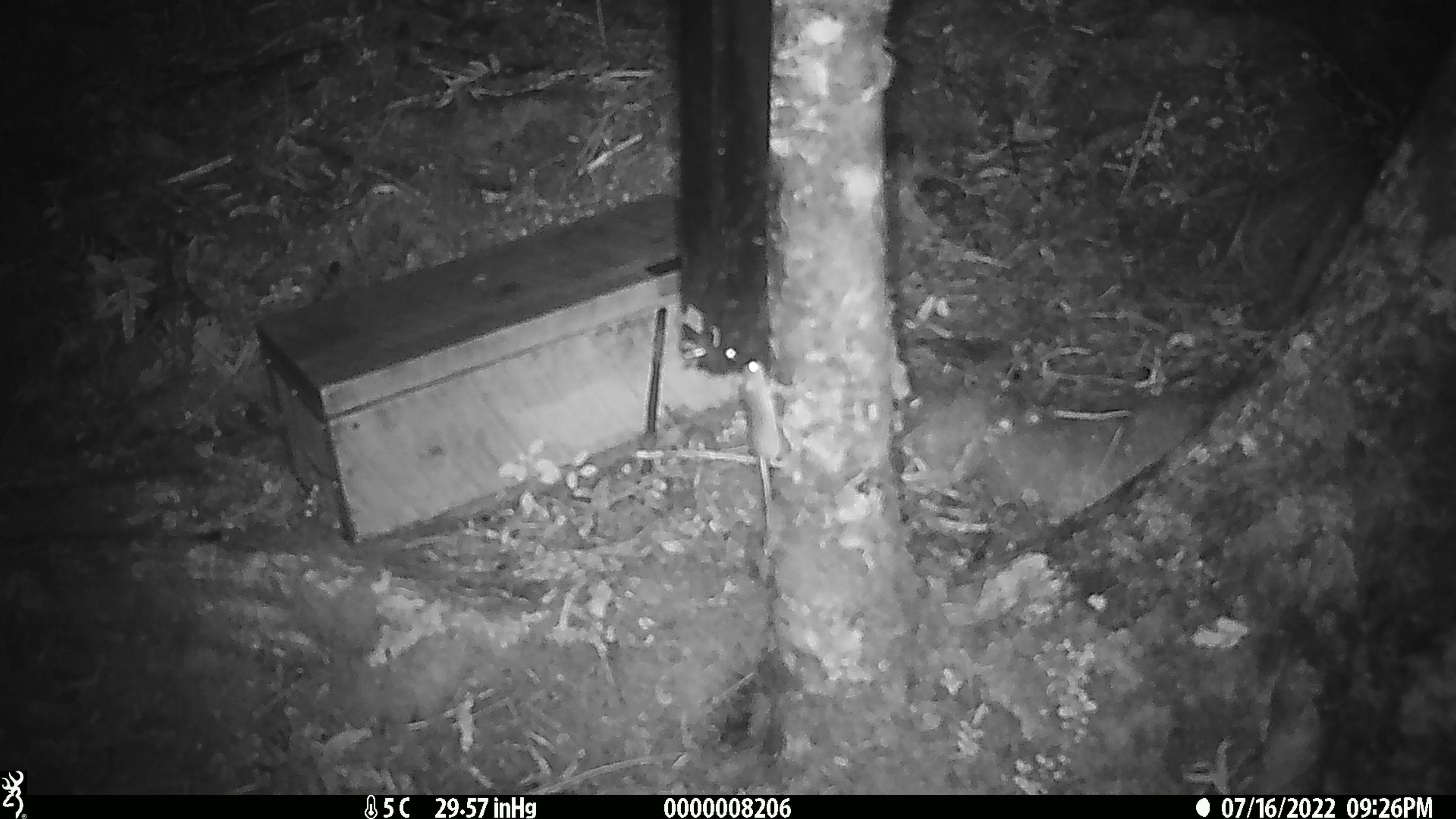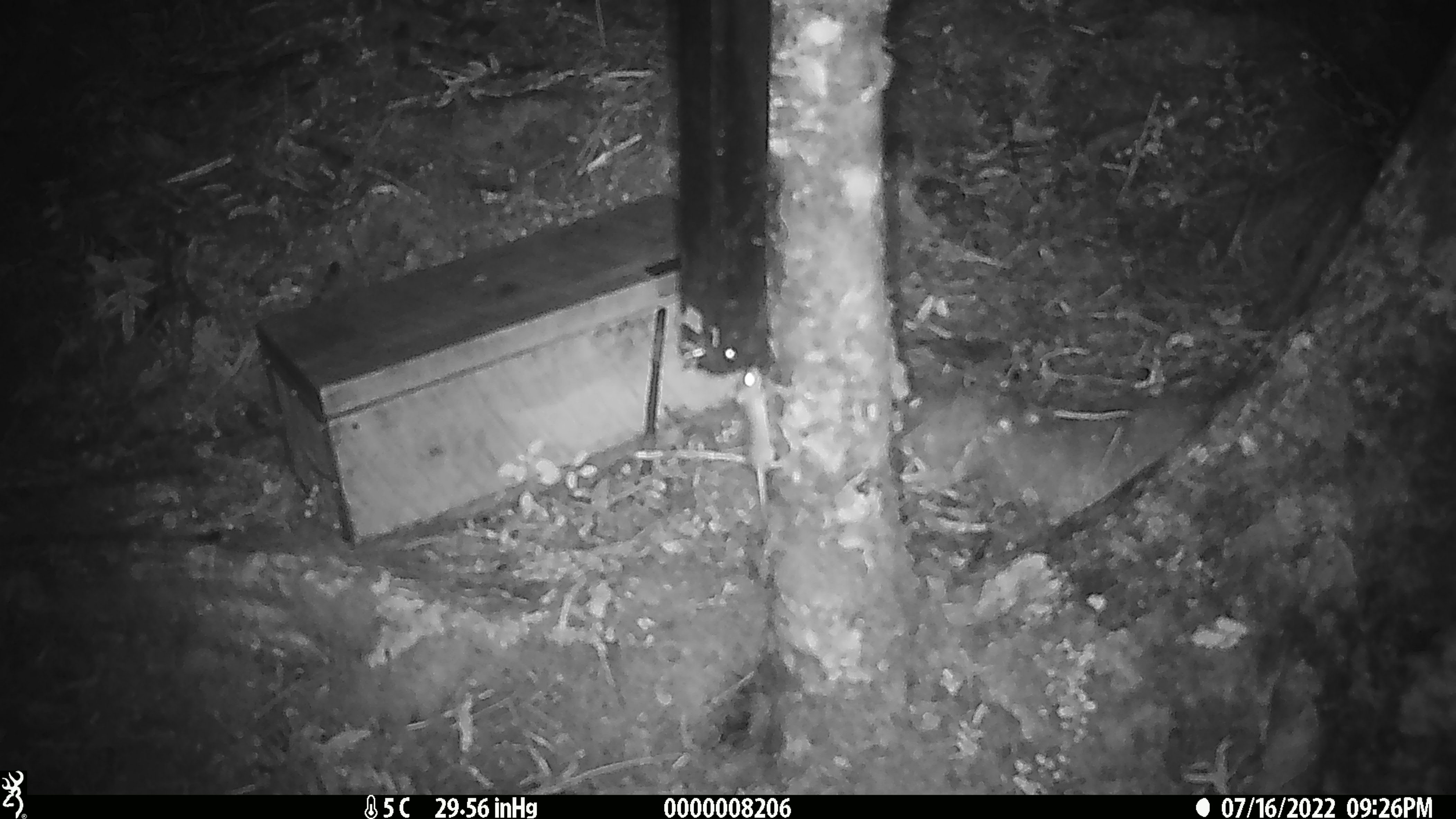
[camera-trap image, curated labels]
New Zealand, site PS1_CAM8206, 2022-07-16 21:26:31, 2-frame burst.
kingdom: Animalia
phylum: Chordata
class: Mammalia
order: Rodentia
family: Muridae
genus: Mus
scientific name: Mus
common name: mouse